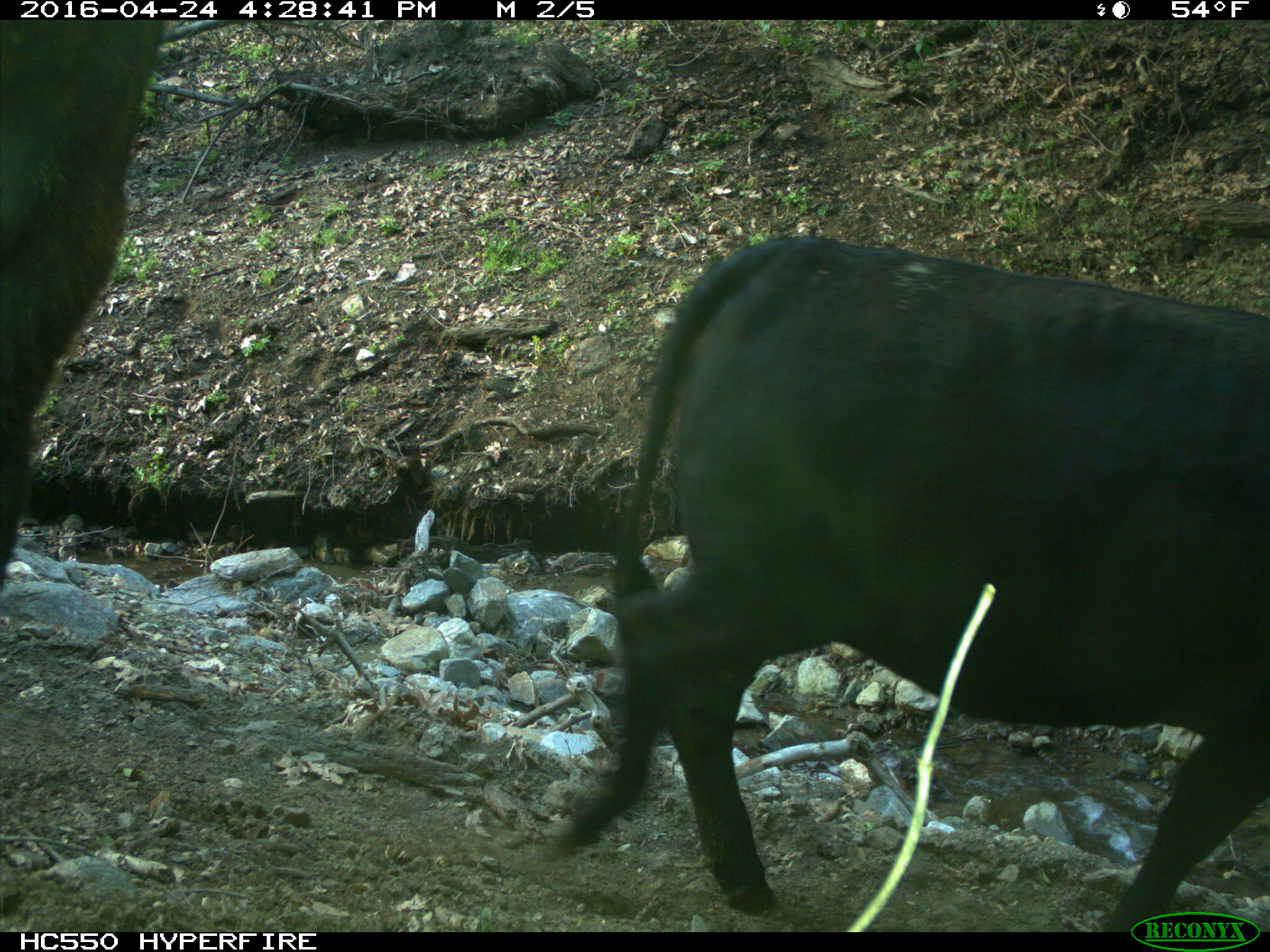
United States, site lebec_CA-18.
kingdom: Animalia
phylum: Chordata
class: Mammalia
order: Artiodactyla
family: Bovidae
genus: Bos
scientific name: Bos taurus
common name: domestic cow